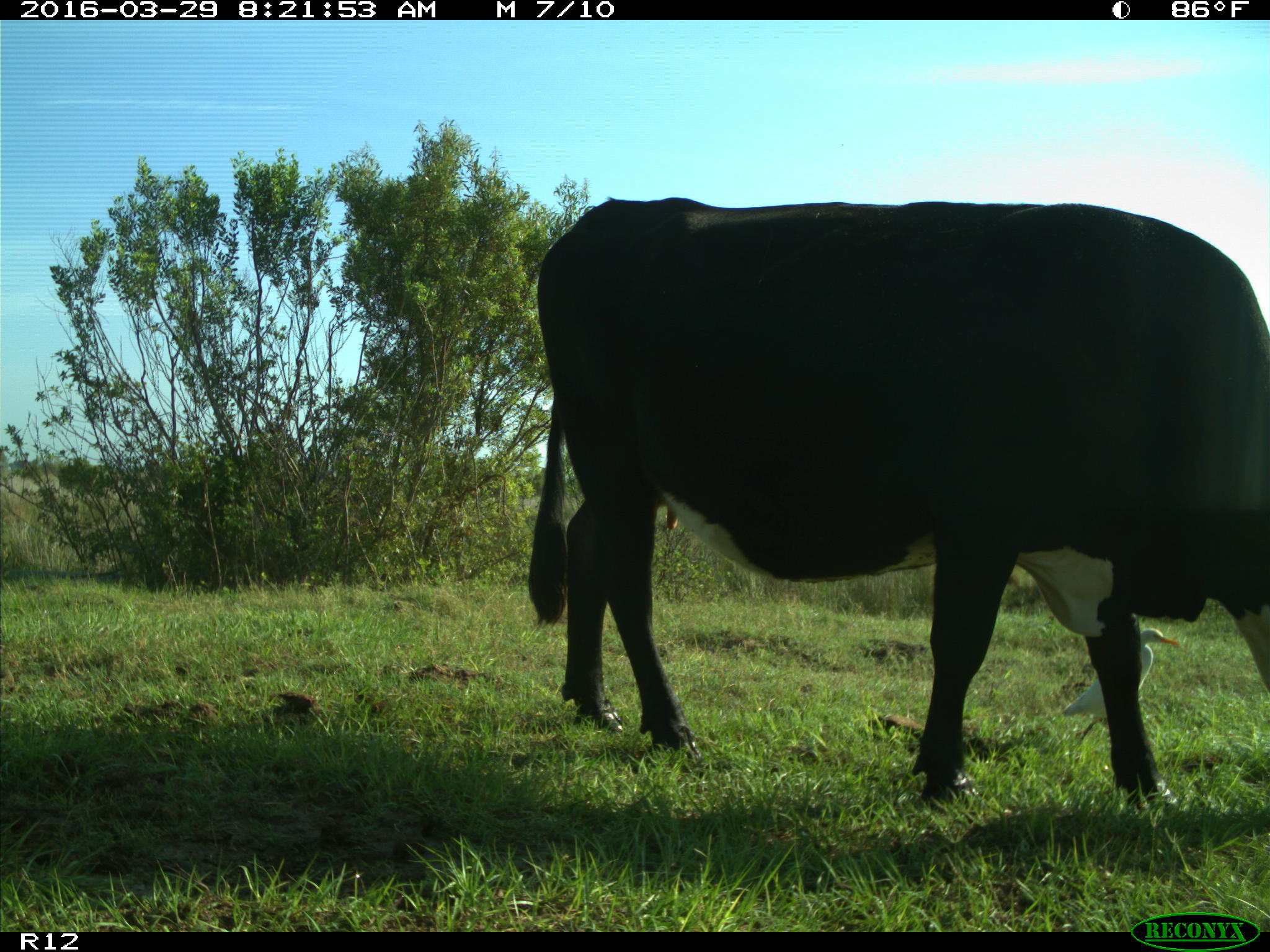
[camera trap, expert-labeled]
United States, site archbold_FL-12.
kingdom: Animalia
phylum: Chordata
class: Mammalia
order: Artiodactyla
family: Bovidae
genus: Bos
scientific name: Bos taurus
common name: domestic cow